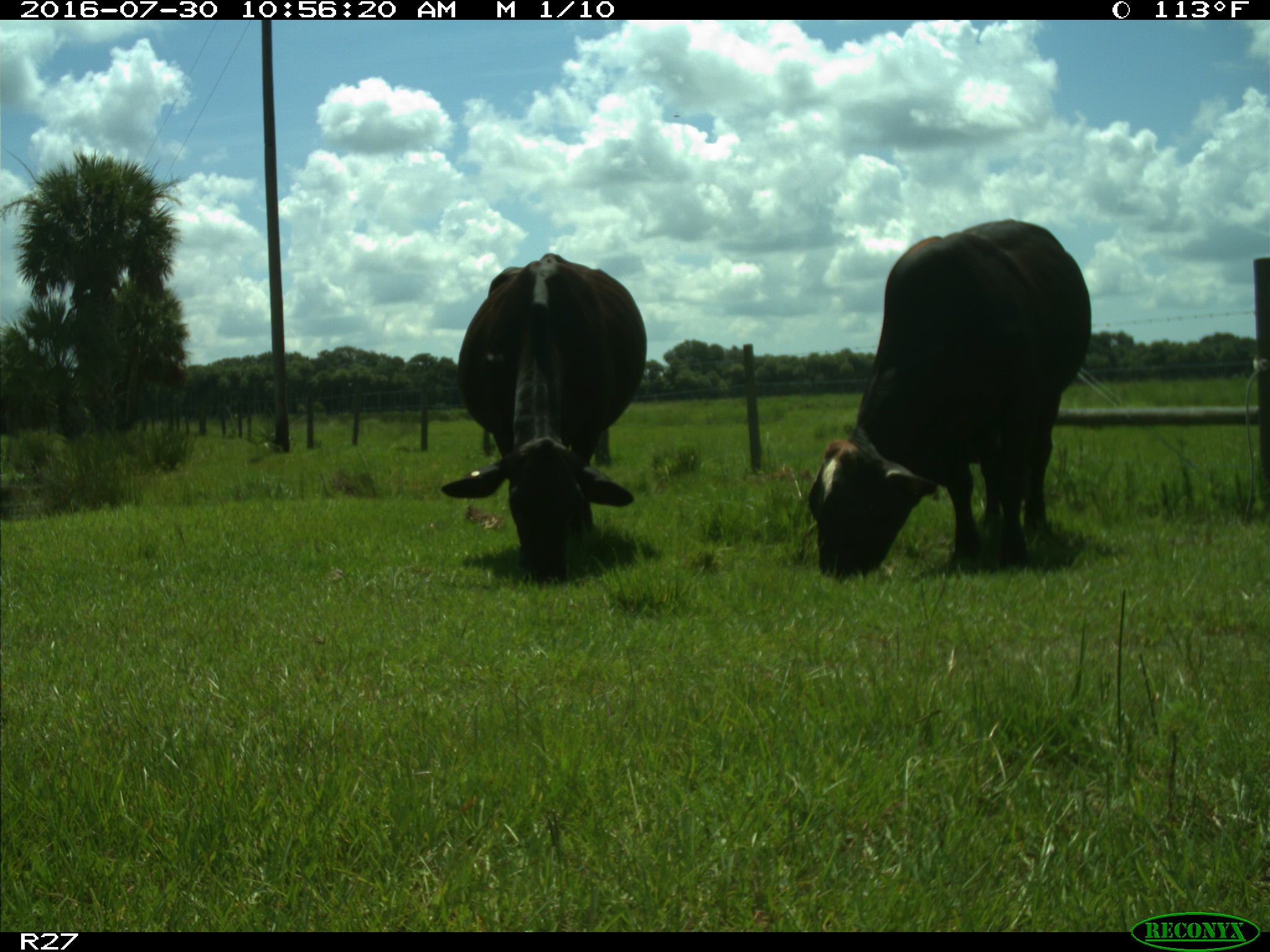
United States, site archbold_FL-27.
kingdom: Animalia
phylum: Chordata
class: Mammalia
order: Artiodactyla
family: Bovidae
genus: Bos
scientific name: Bos taurus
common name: domestic cow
Bos taurus (domestic cow).